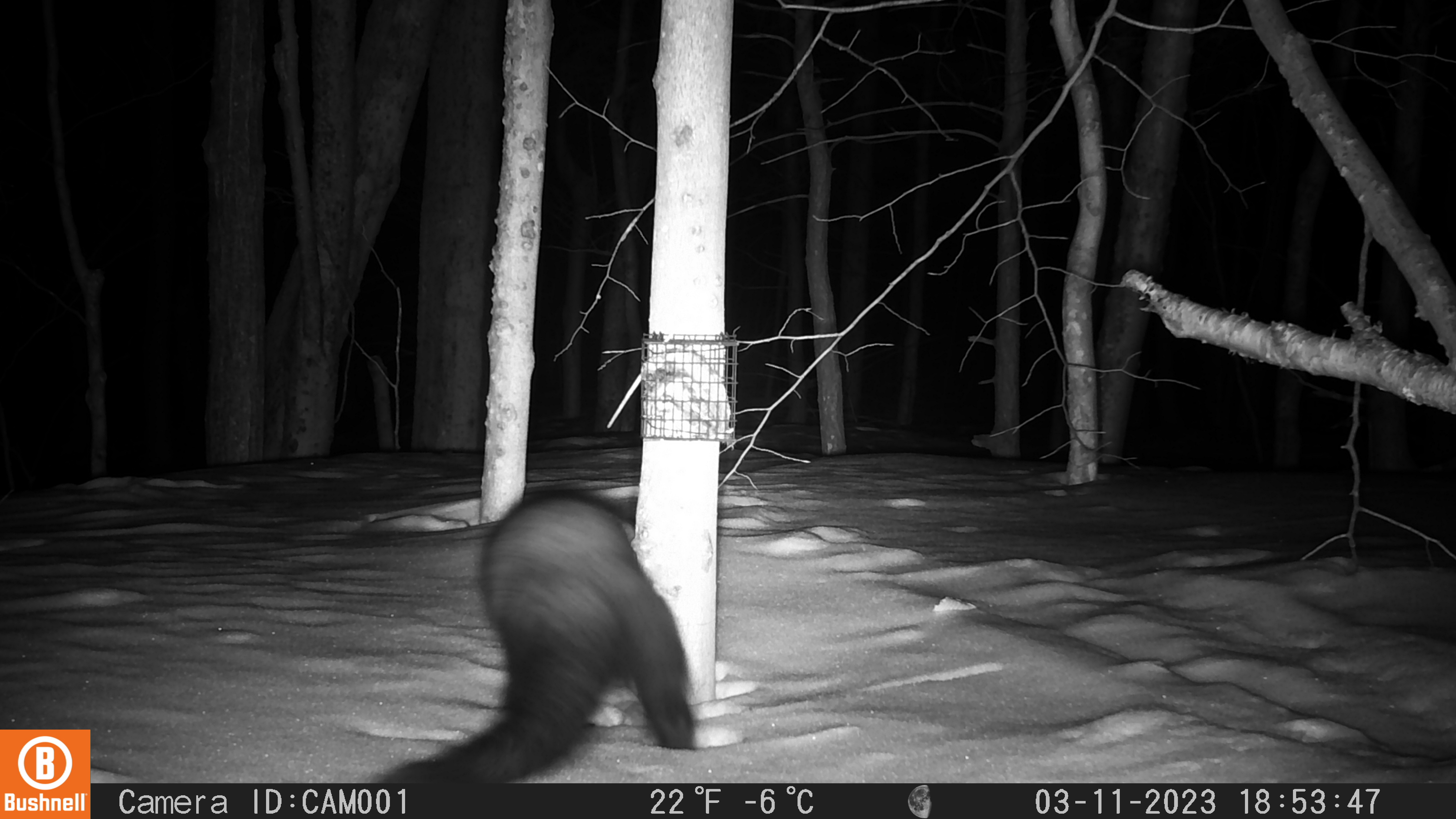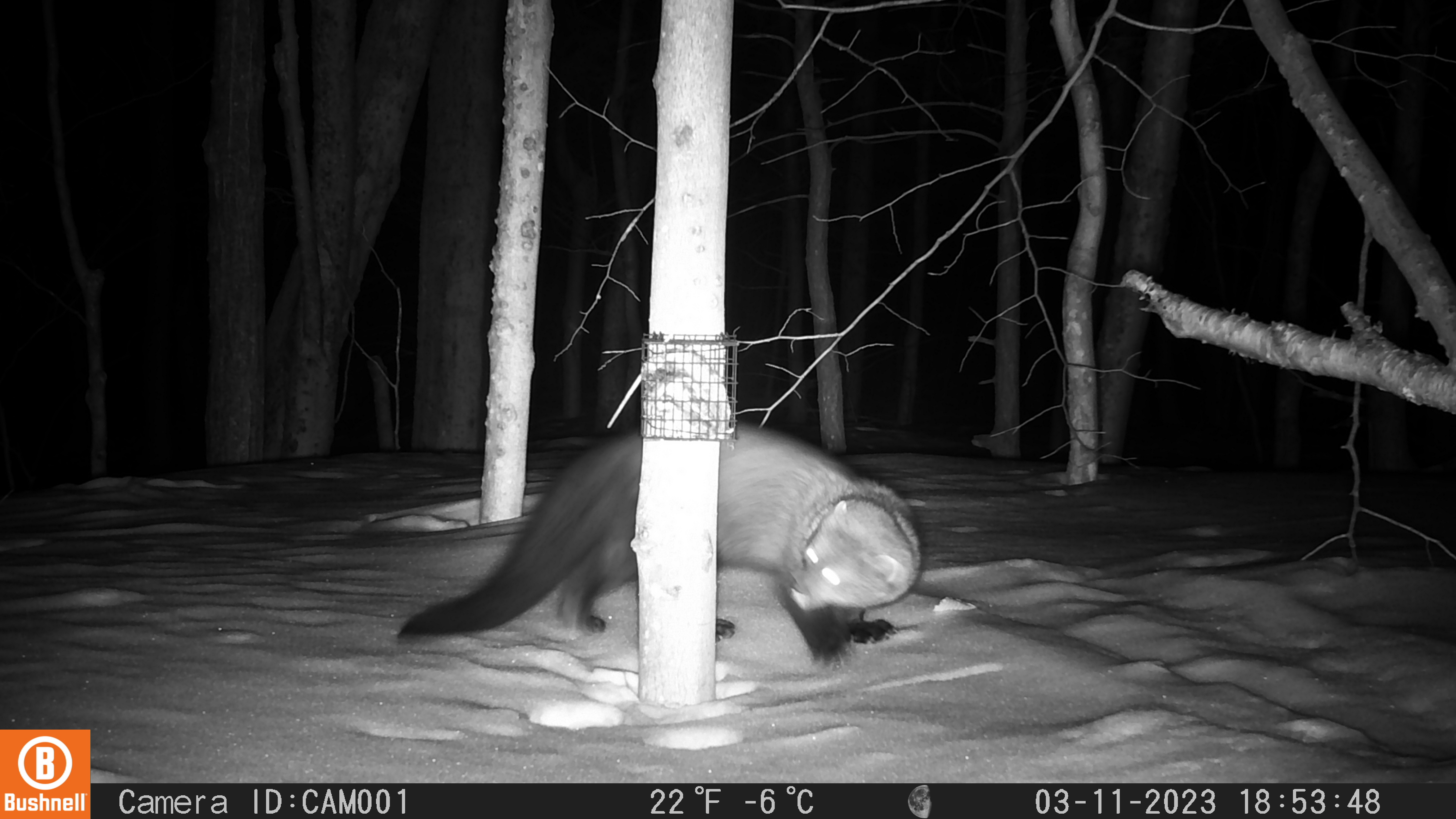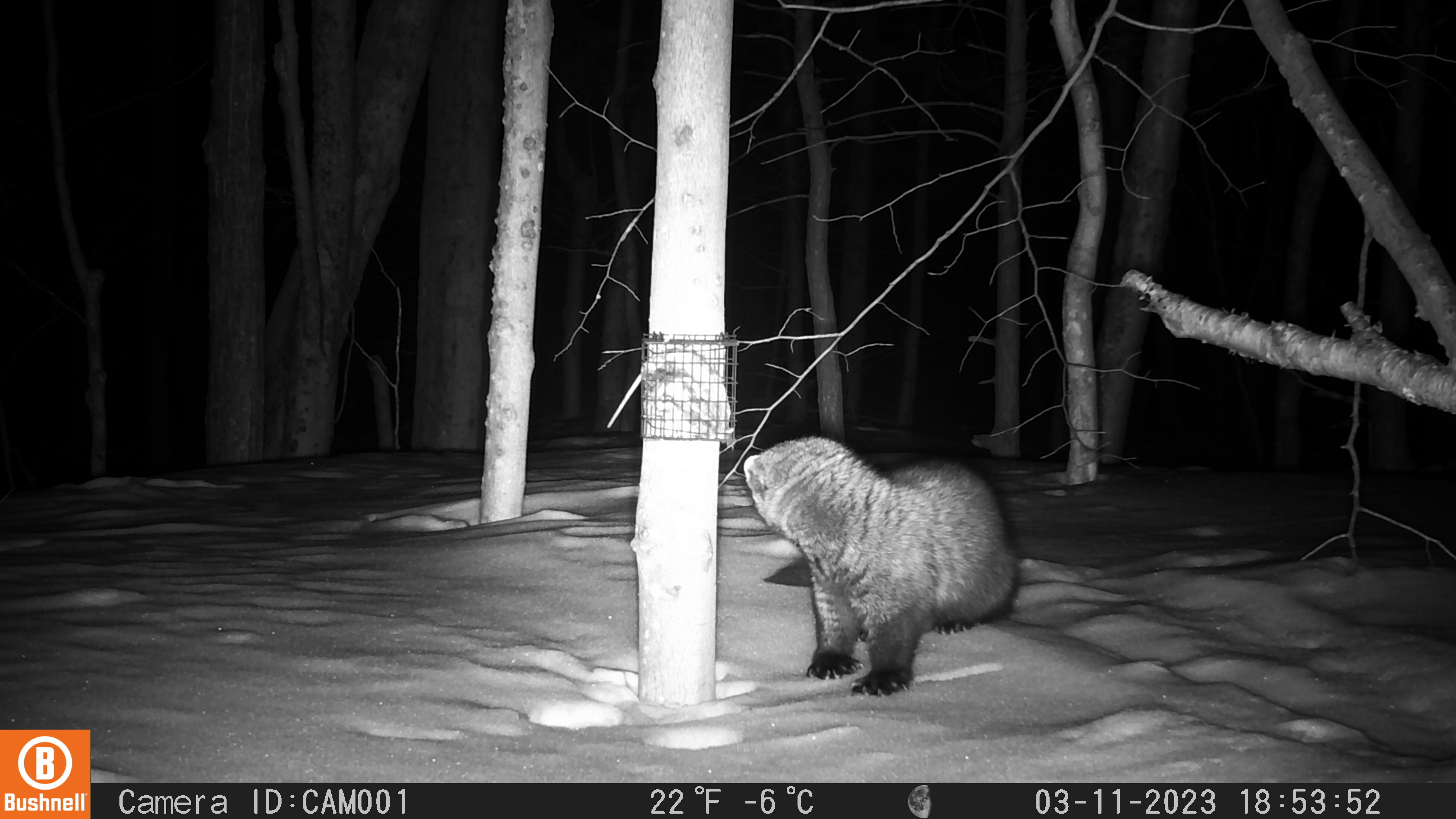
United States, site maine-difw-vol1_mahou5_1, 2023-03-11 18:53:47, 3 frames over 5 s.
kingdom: Animalia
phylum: Chordata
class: Mammalia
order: Carnivora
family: Mustelidae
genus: Pekania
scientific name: Pekania pennanti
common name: fisher